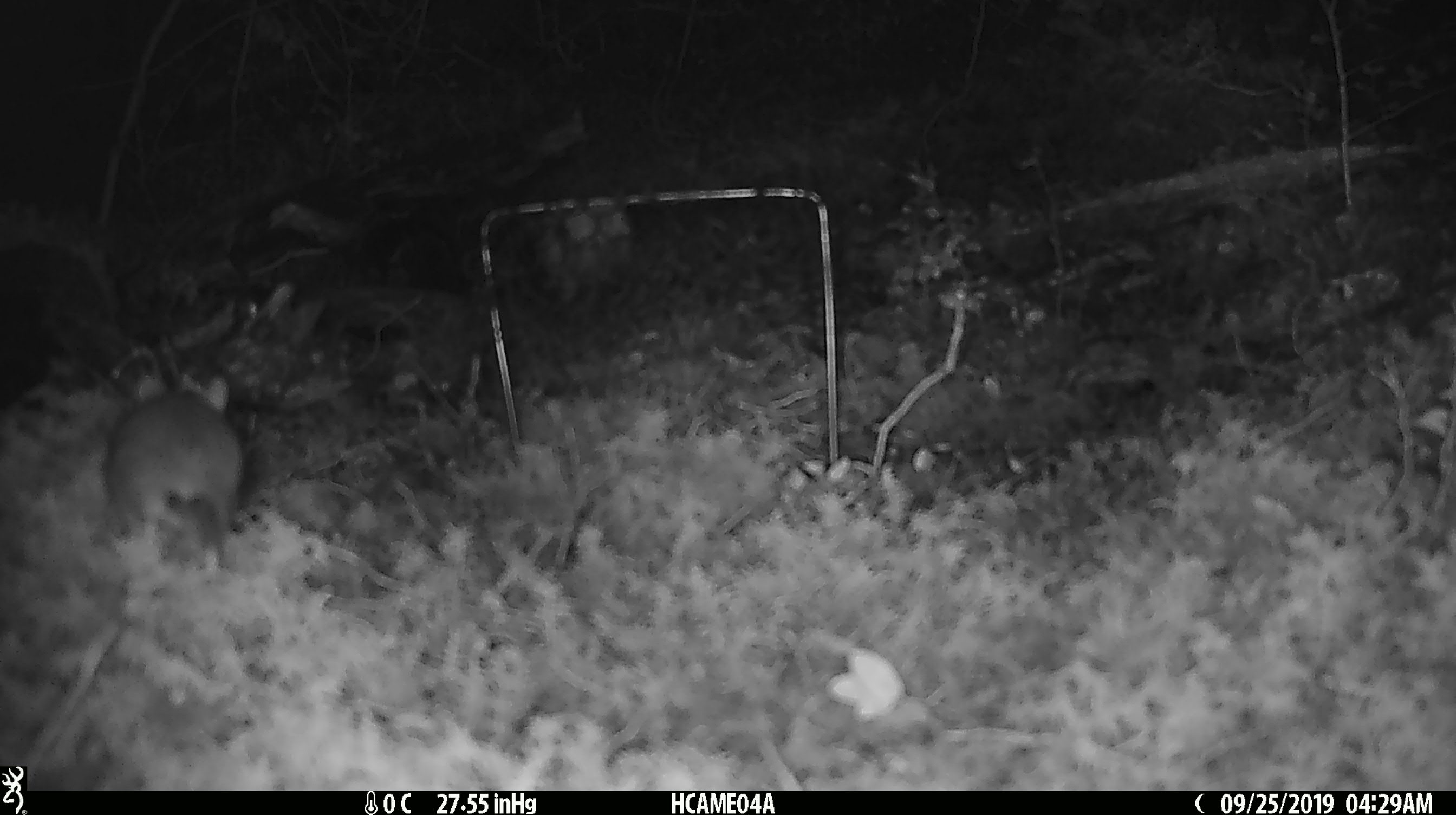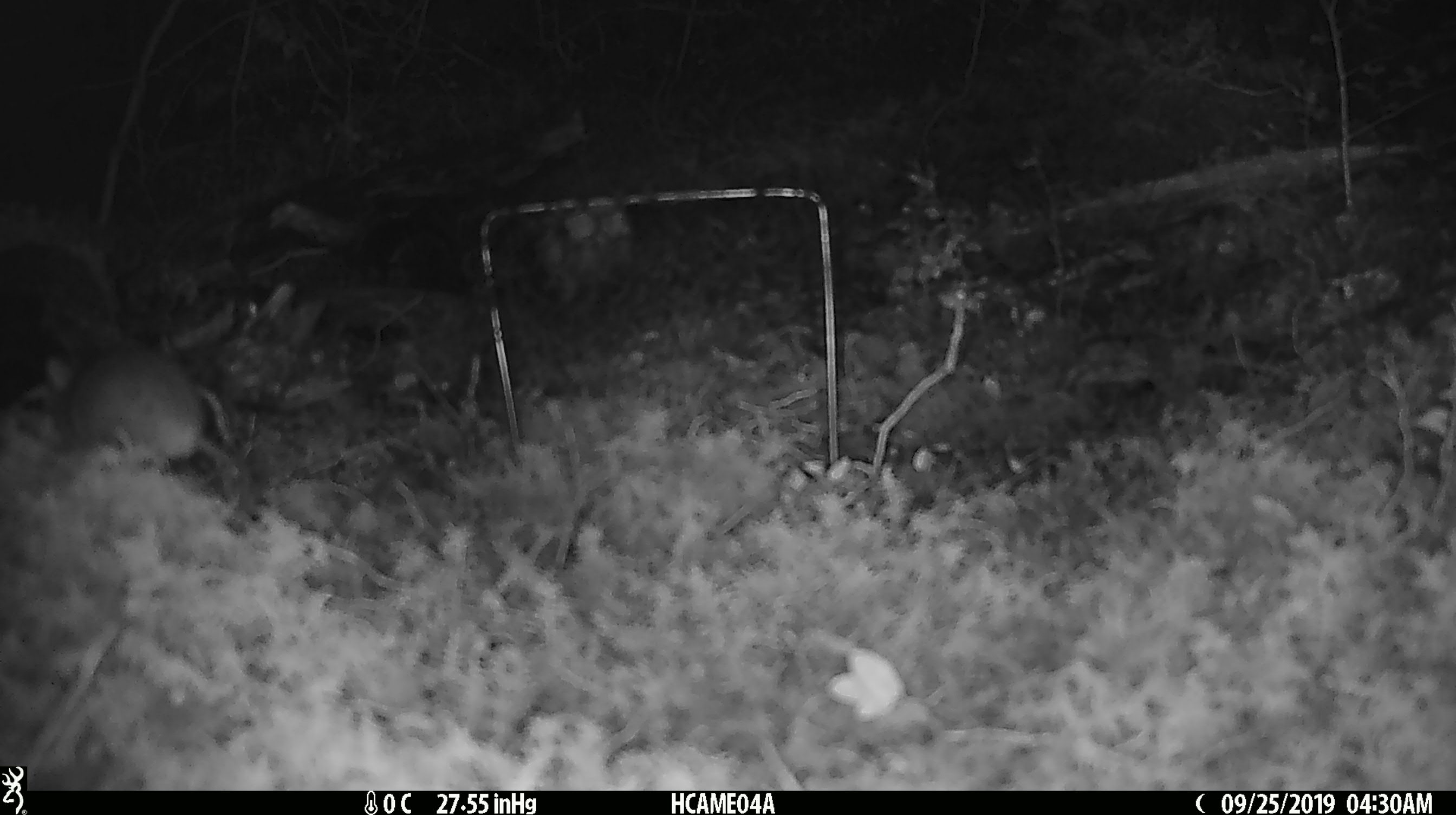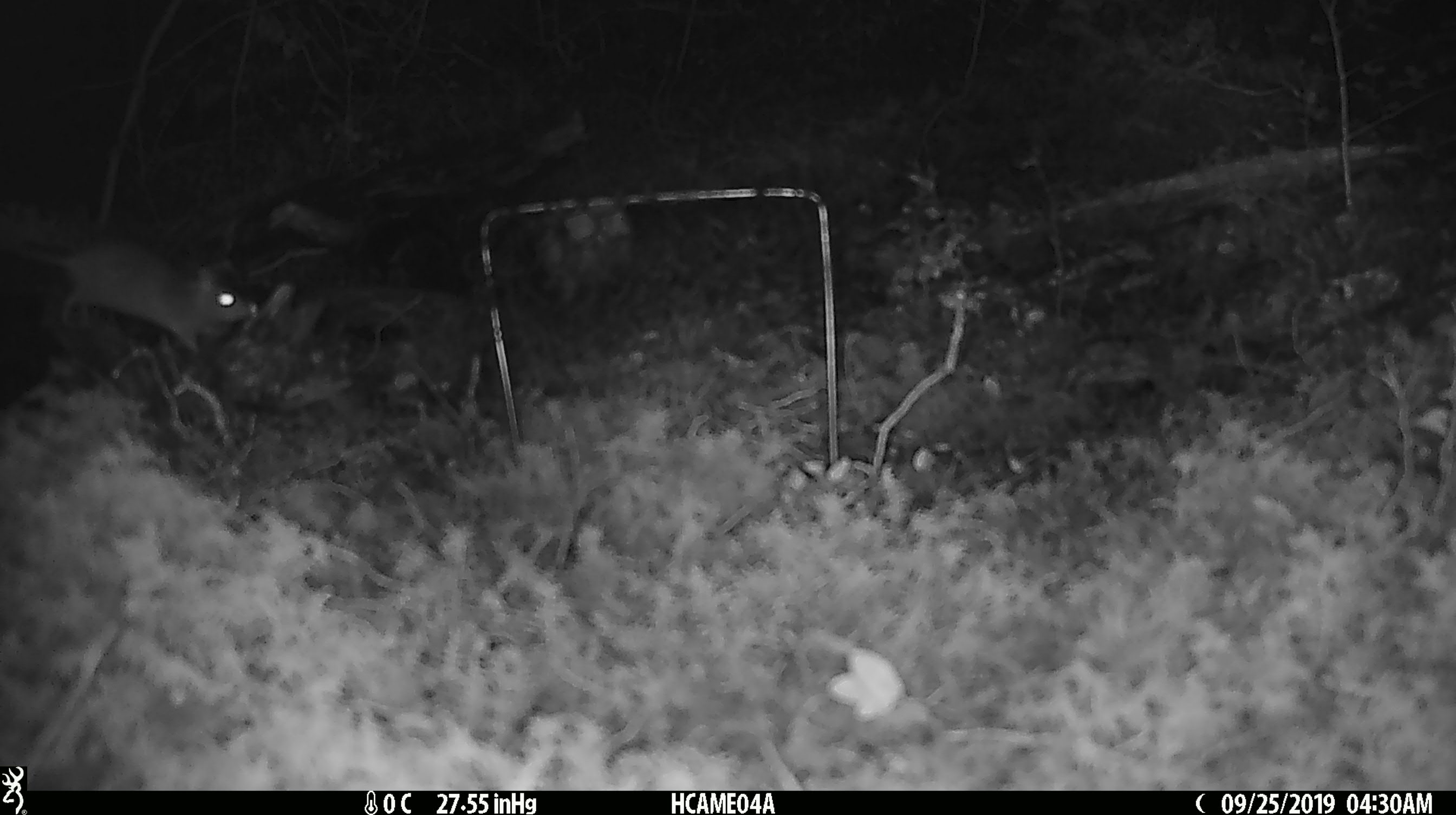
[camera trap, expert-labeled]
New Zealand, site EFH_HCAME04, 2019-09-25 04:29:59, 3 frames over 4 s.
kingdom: Animalia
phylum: Chordata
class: Mammalia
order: Rodentia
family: Muridae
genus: Mus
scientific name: Mus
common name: mouse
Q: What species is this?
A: Mouse (Mus).